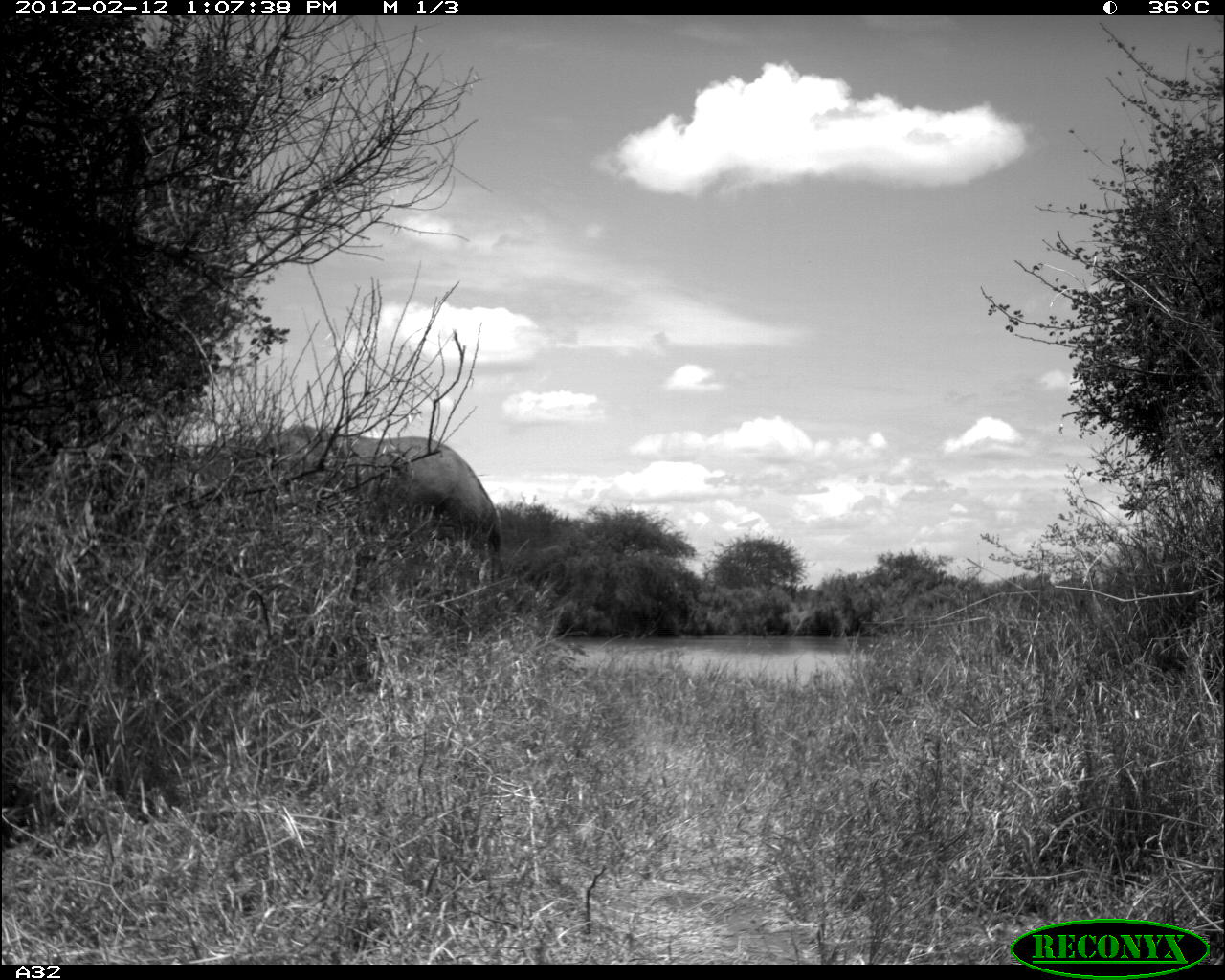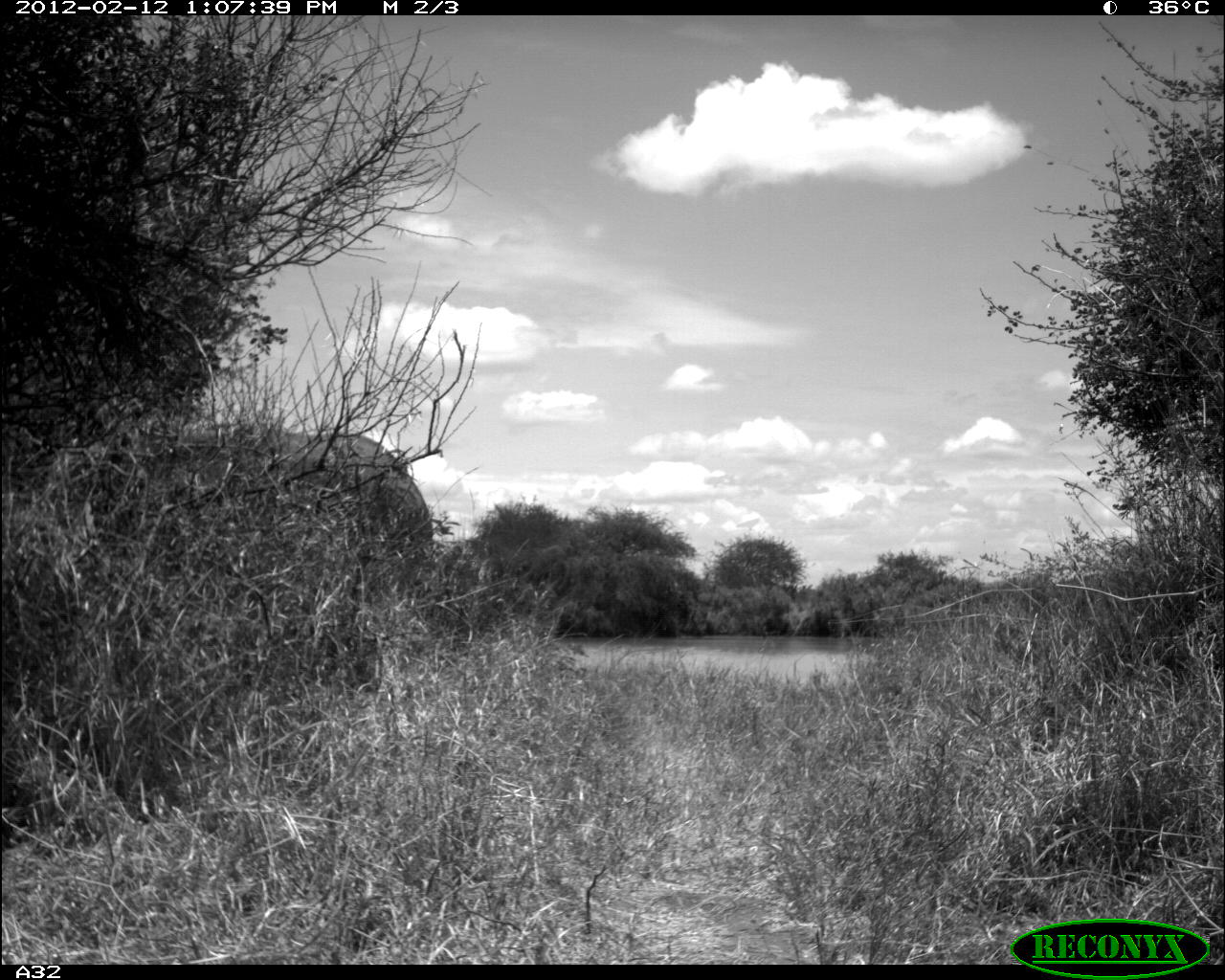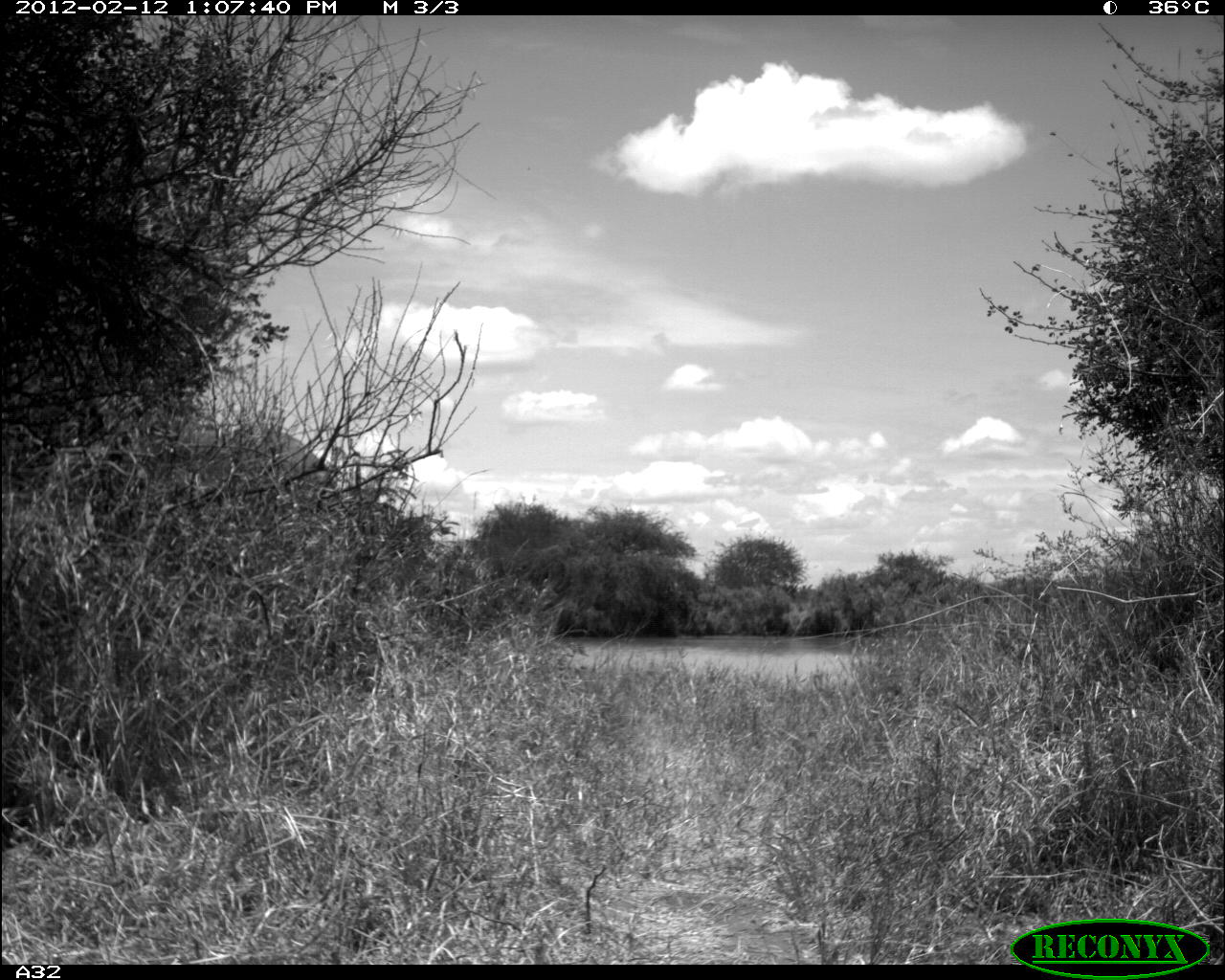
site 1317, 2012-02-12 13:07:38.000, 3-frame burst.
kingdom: Animalia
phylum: Chordata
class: Mammalia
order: Proboscidea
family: Elephantidae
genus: Loxodonta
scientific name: Loxodonta africana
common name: african bush elephant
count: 1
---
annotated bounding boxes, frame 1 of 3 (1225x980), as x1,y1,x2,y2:
loxodonta africana: 191,422,503,585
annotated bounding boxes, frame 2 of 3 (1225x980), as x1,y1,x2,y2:
loxodonta africana: 125,421,434,563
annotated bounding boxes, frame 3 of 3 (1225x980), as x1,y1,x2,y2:
loxodonta africana: 134,427,340,507